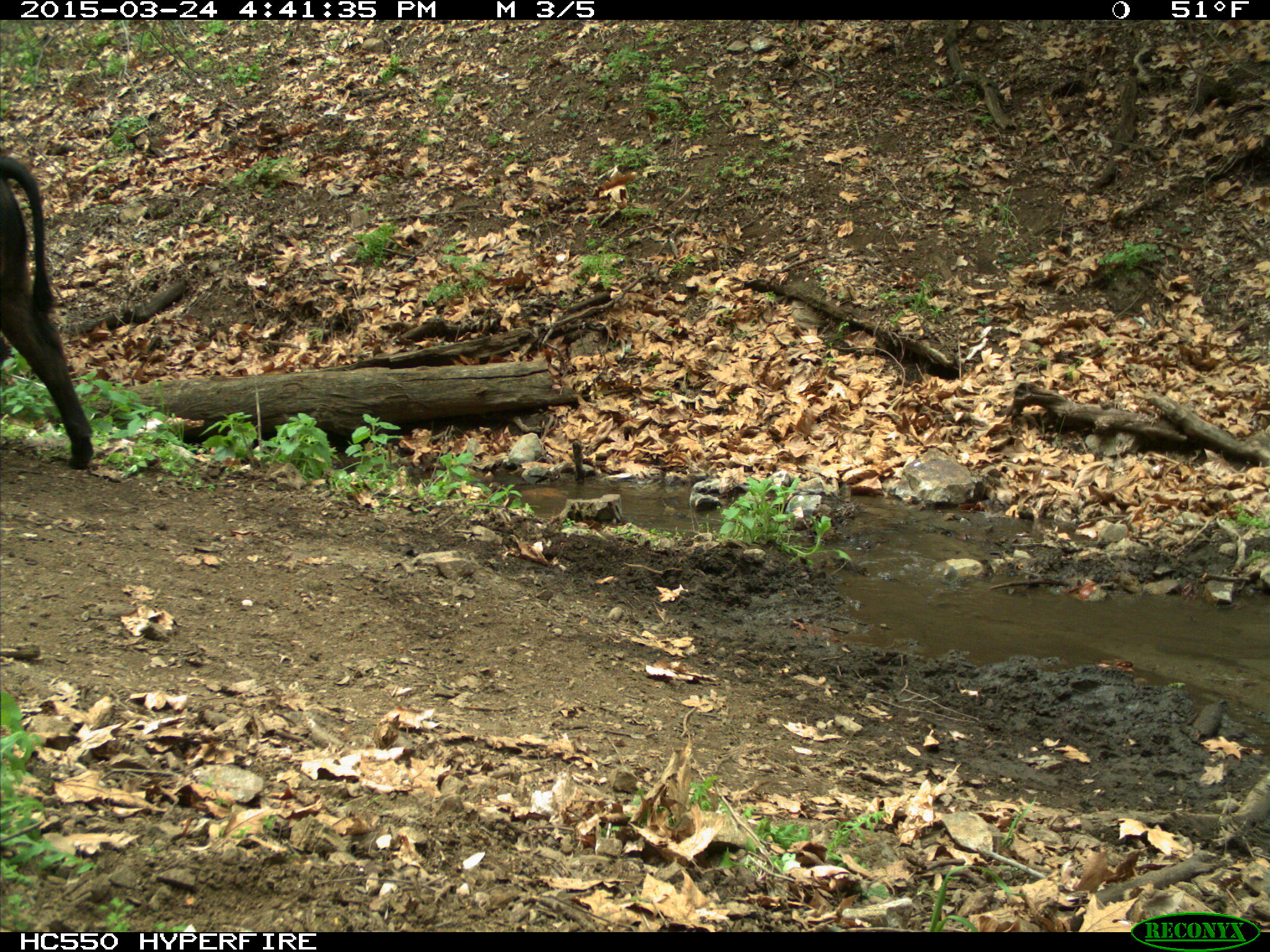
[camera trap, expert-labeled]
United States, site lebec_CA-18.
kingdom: Animalia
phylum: Chordata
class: Mammalia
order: Artiodactyla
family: Bovidae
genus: Bos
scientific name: Bos taurus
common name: domestic cow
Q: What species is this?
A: Bos taurus (domestic cow).